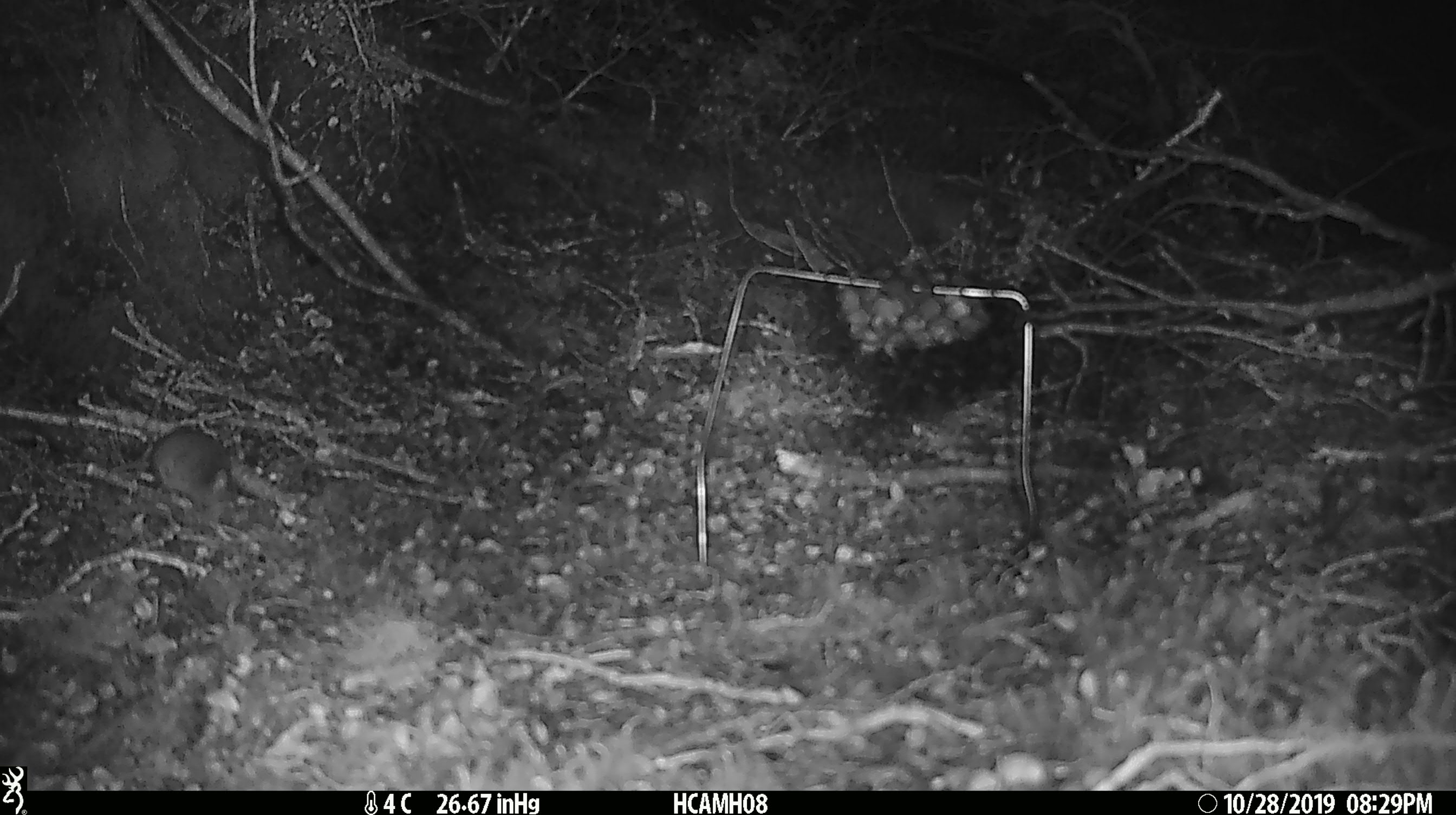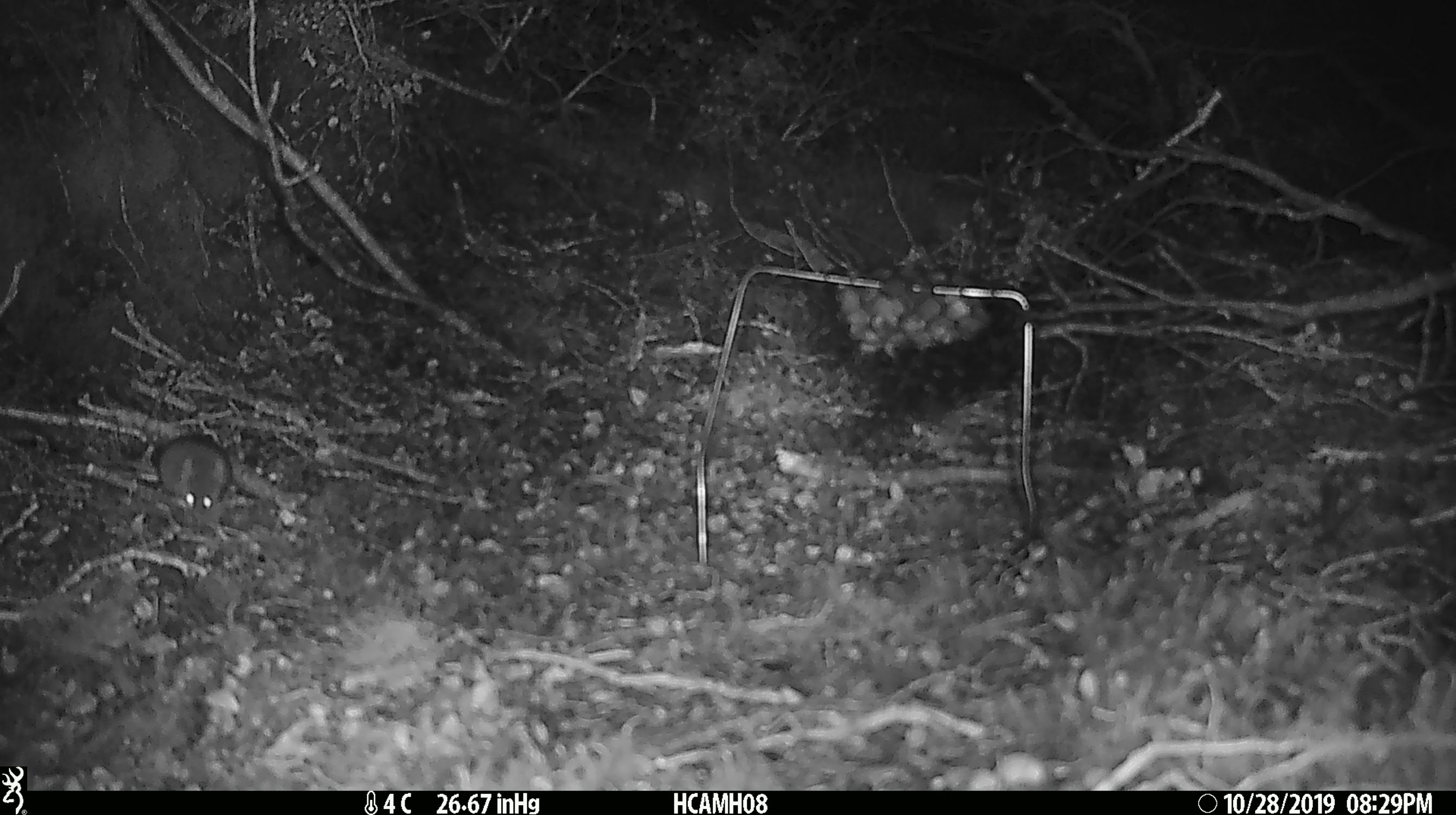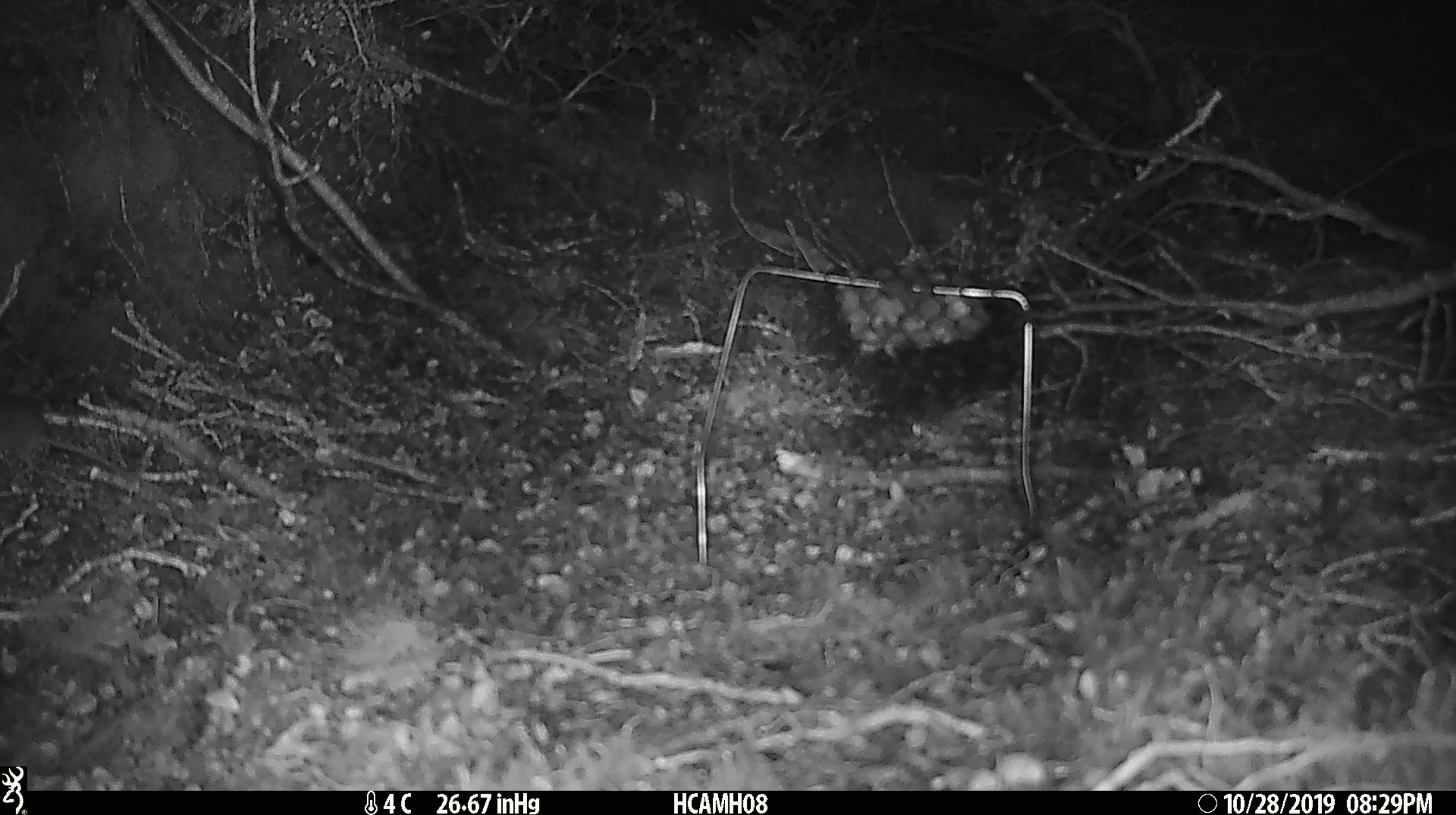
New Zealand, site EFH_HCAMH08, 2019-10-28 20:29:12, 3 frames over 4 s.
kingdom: Animalia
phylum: Chordata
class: Mammalia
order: Rodentia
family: Muridae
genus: Mus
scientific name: Mus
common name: mouse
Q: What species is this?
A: Mouse (Mus).